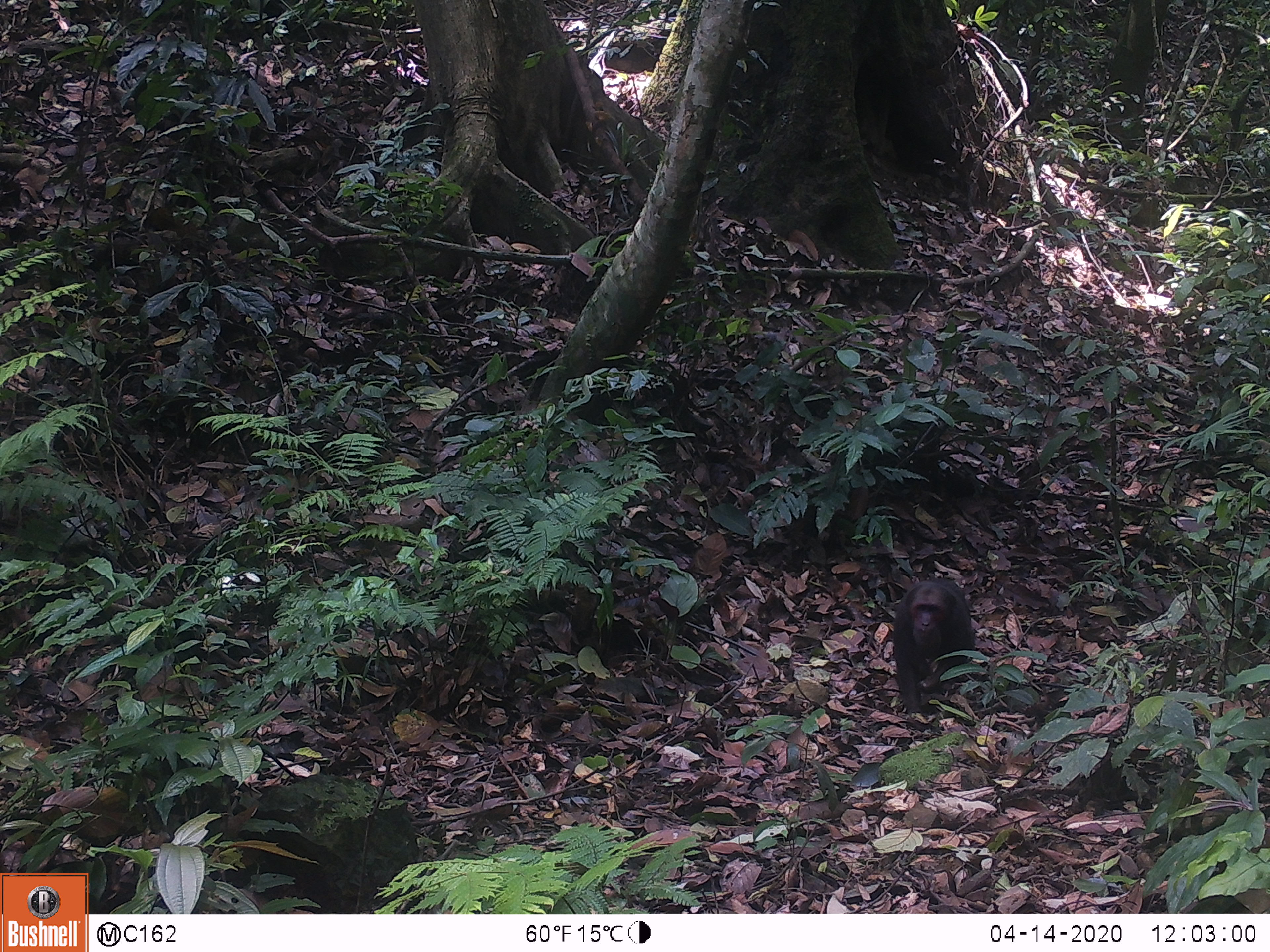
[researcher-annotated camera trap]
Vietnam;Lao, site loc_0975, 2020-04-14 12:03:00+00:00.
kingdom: Animalia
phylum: Chordata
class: Mammalia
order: Primates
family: Cercopithecidae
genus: Macaca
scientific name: Macaca arctoides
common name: stump-tailed macaque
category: stump tailed macaque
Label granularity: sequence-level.